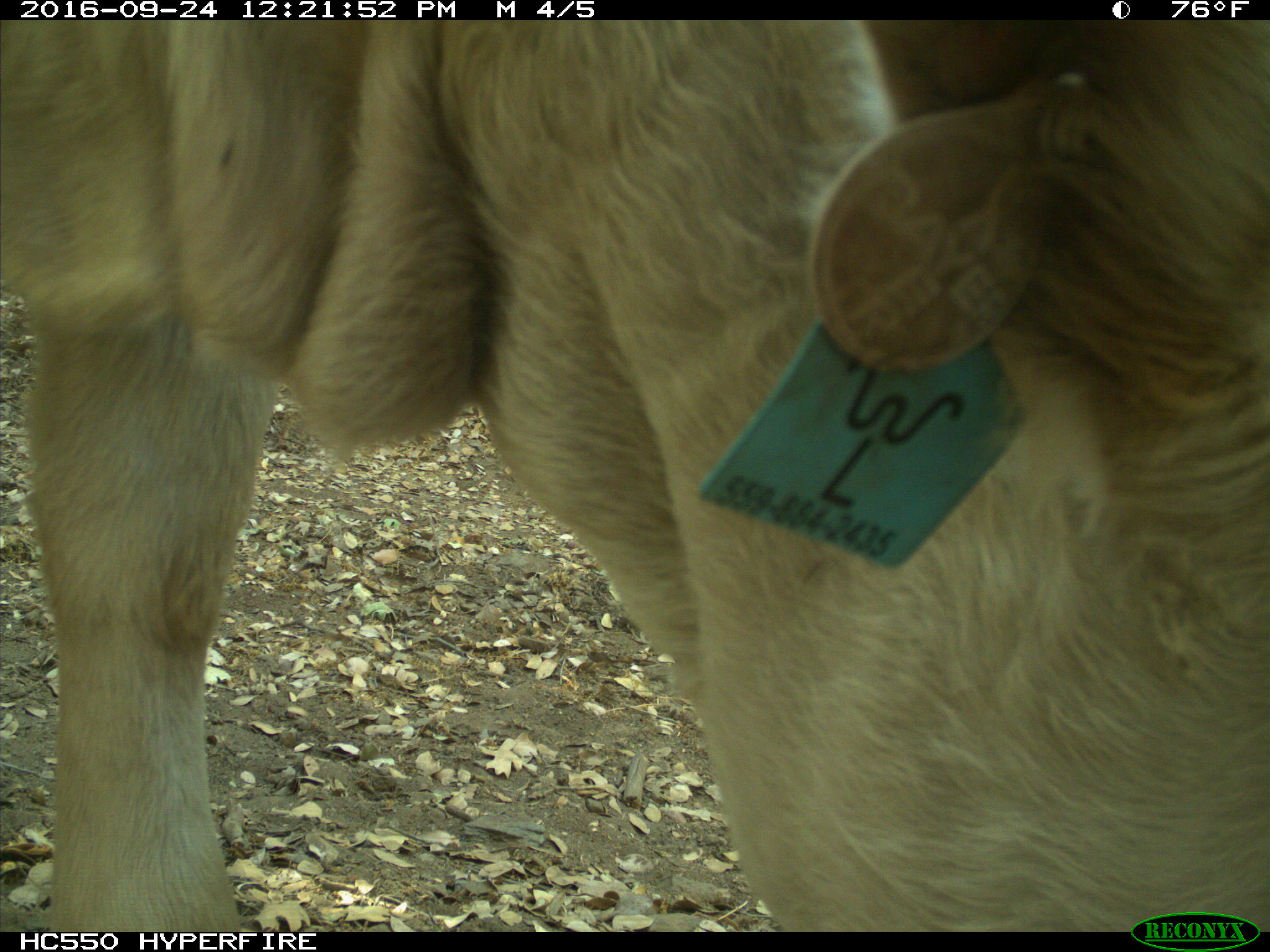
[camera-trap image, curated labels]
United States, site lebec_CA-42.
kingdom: Animalia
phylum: Chordata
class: Mammalia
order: Artiodactyla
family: Bovidae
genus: Bos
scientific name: Bos taurus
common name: domestic cow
Bos taurus (domestic cow).